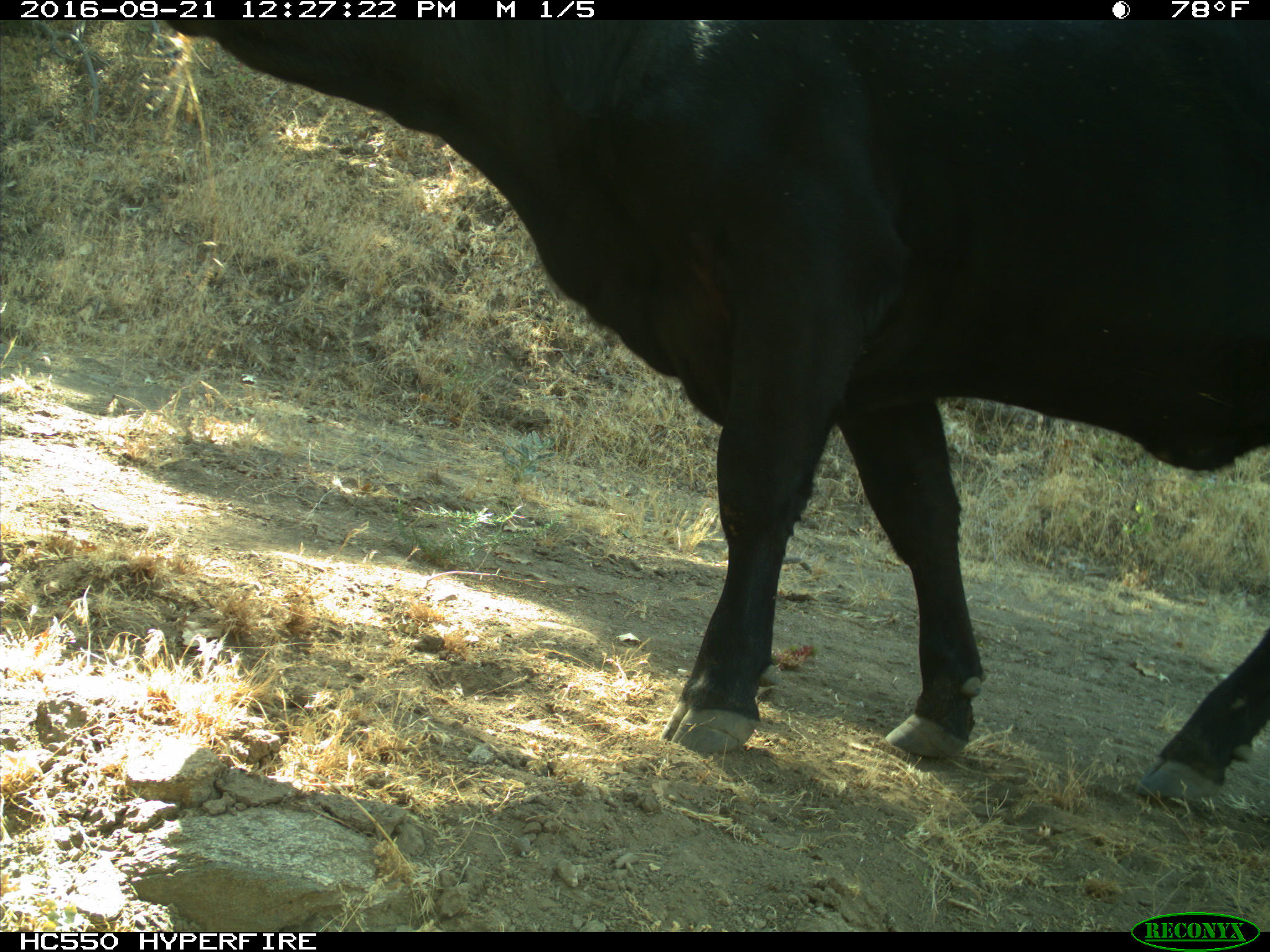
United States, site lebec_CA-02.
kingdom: Animalia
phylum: Chordata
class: Mammalia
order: Artiodactyla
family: Bovidae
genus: Bos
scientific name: Bos taurus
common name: domestic cow